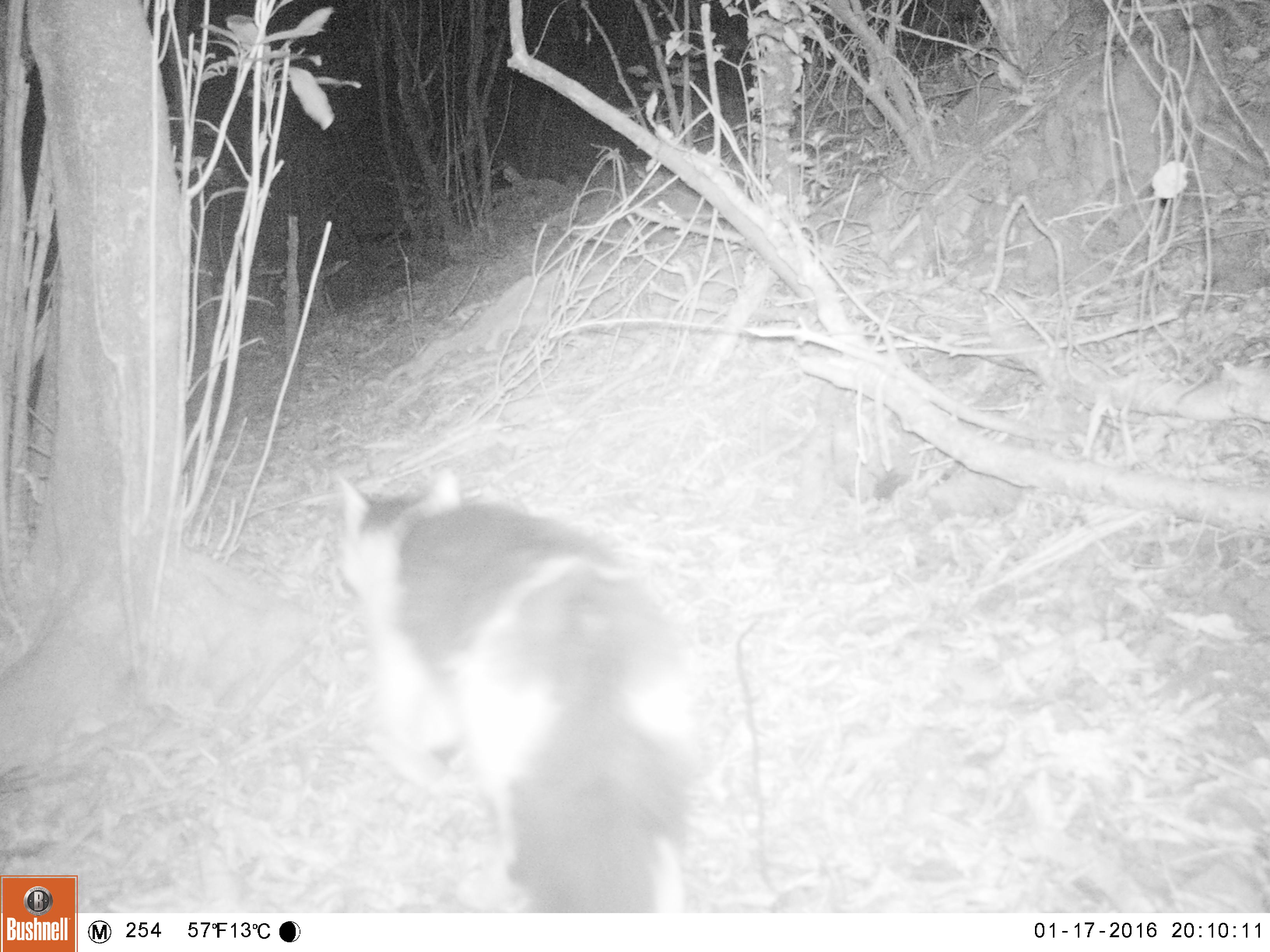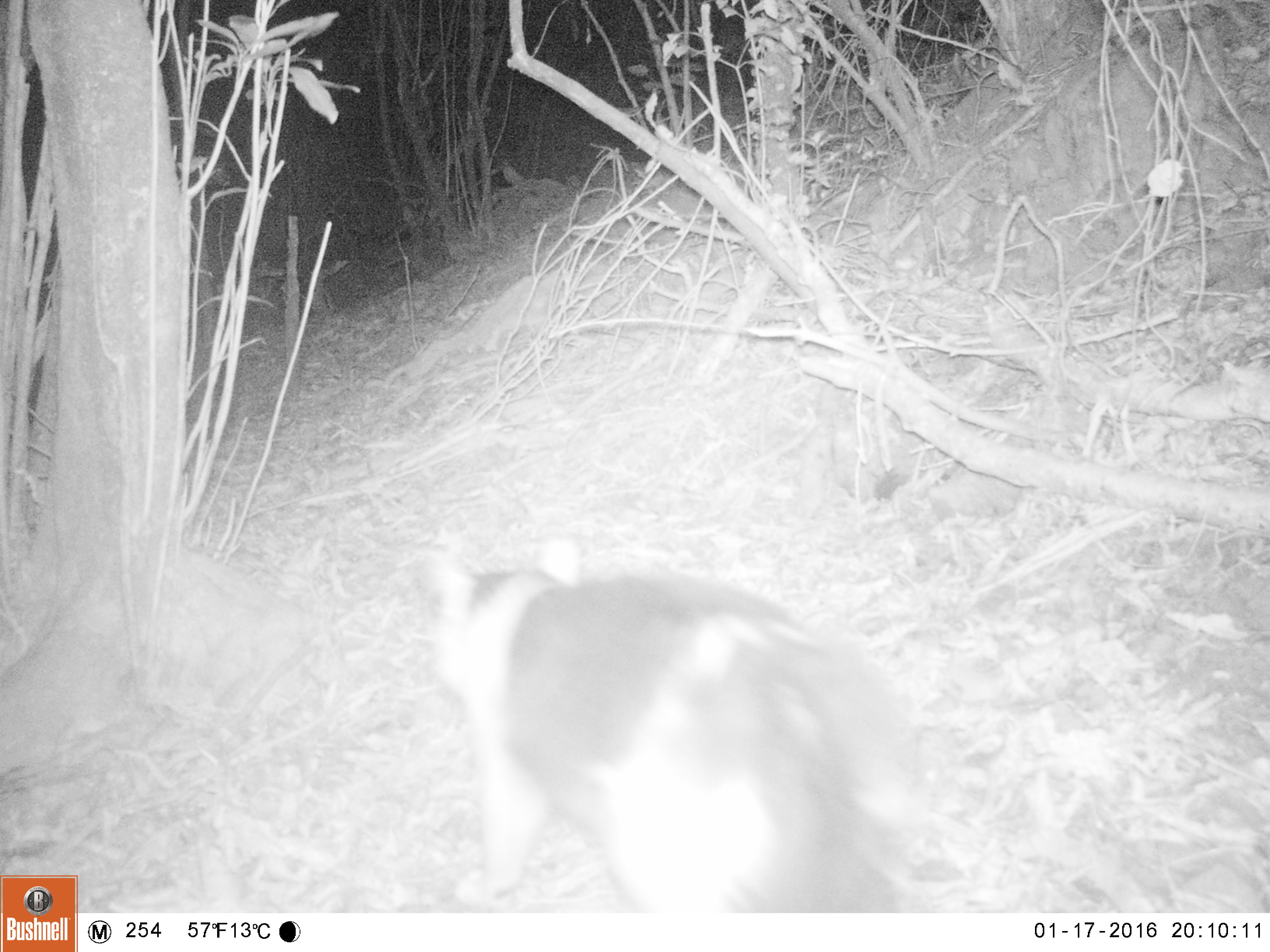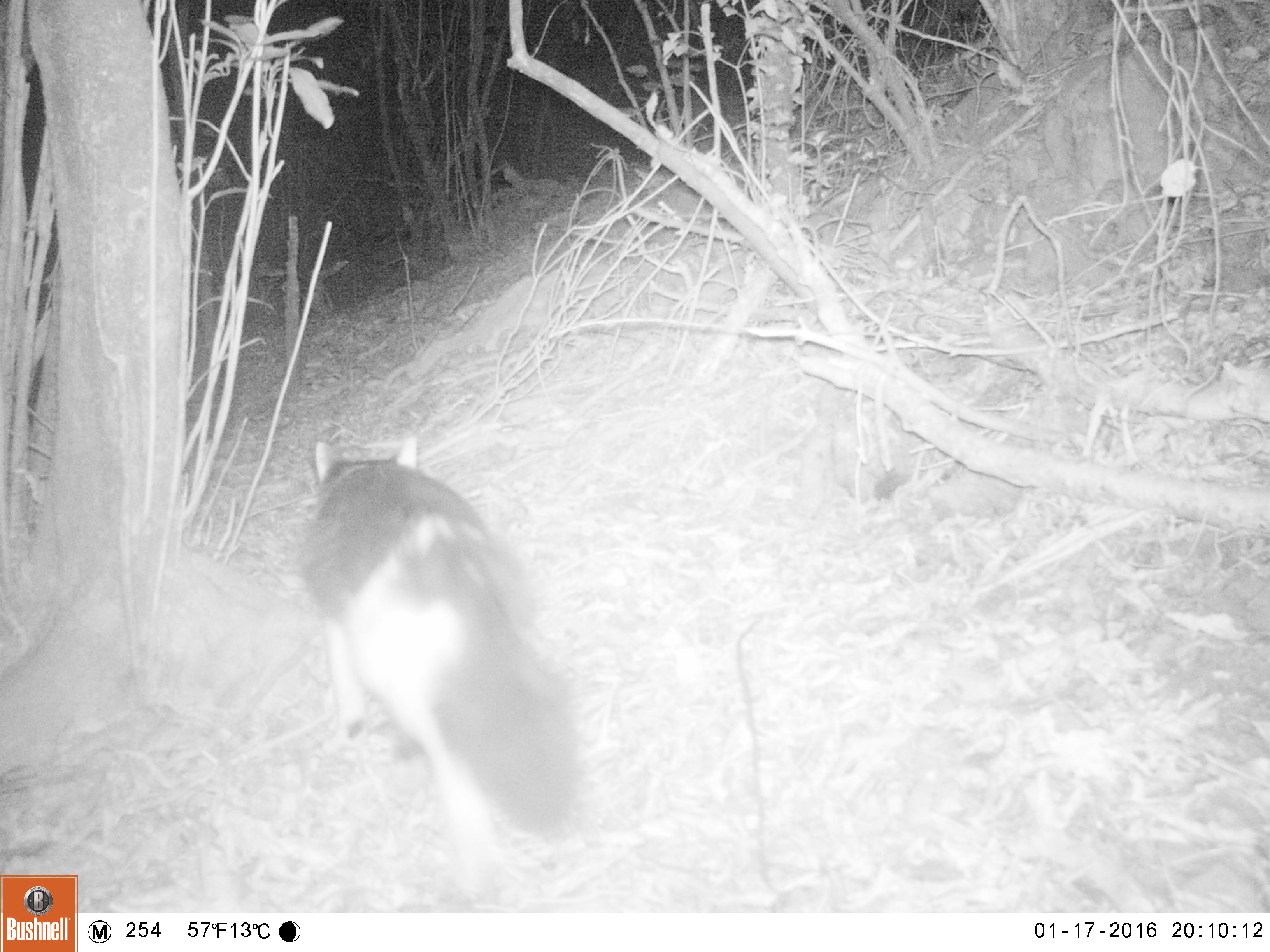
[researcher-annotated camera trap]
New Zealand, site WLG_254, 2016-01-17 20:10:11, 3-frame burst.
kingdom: Animalia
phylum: Chordata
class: Mammalia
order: Carnivora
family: Felidae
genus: Felis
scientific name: Felis catus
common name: domestic cat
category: cat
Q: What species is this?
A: Cat (domestic cat) (Felis catus).